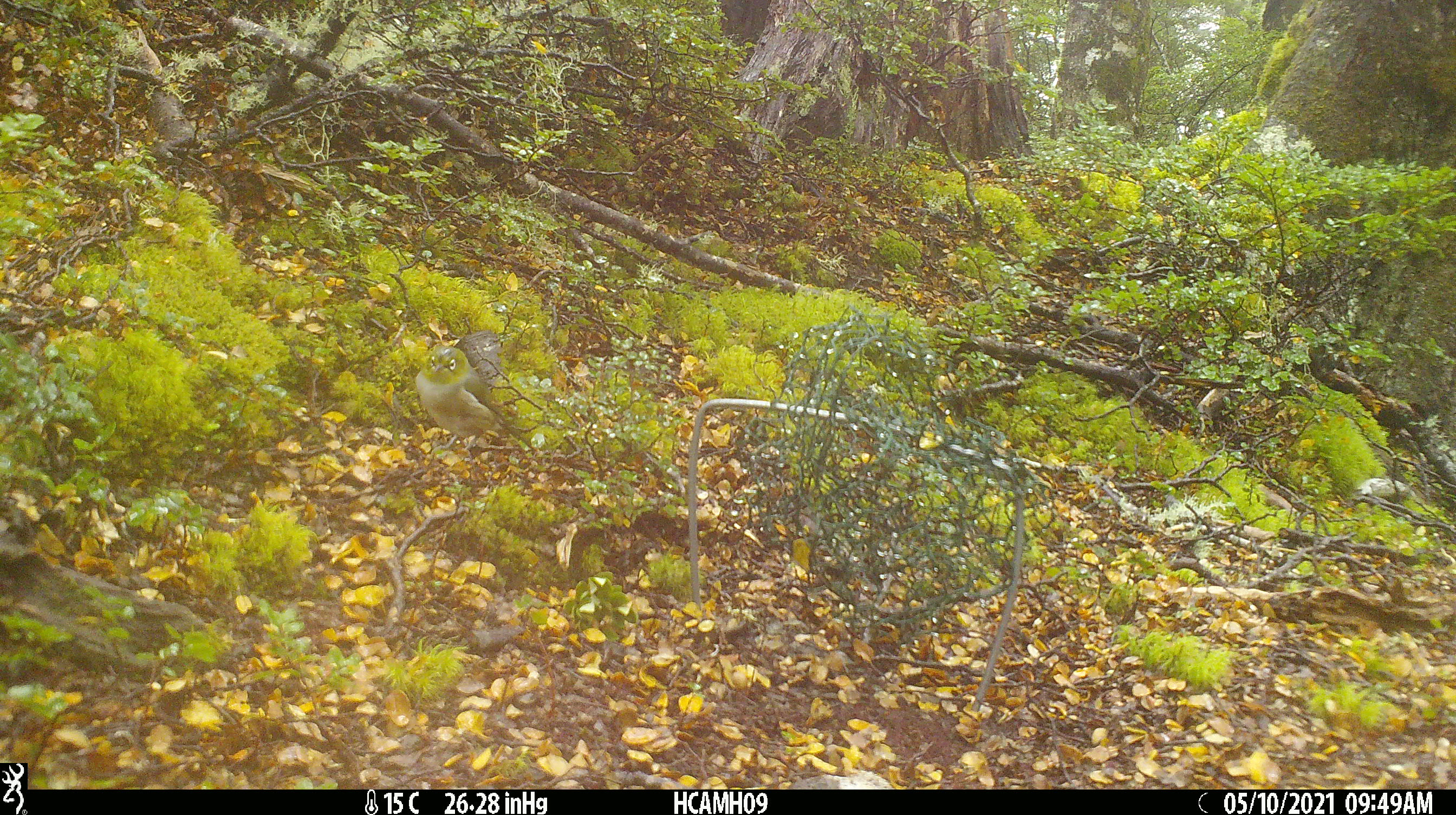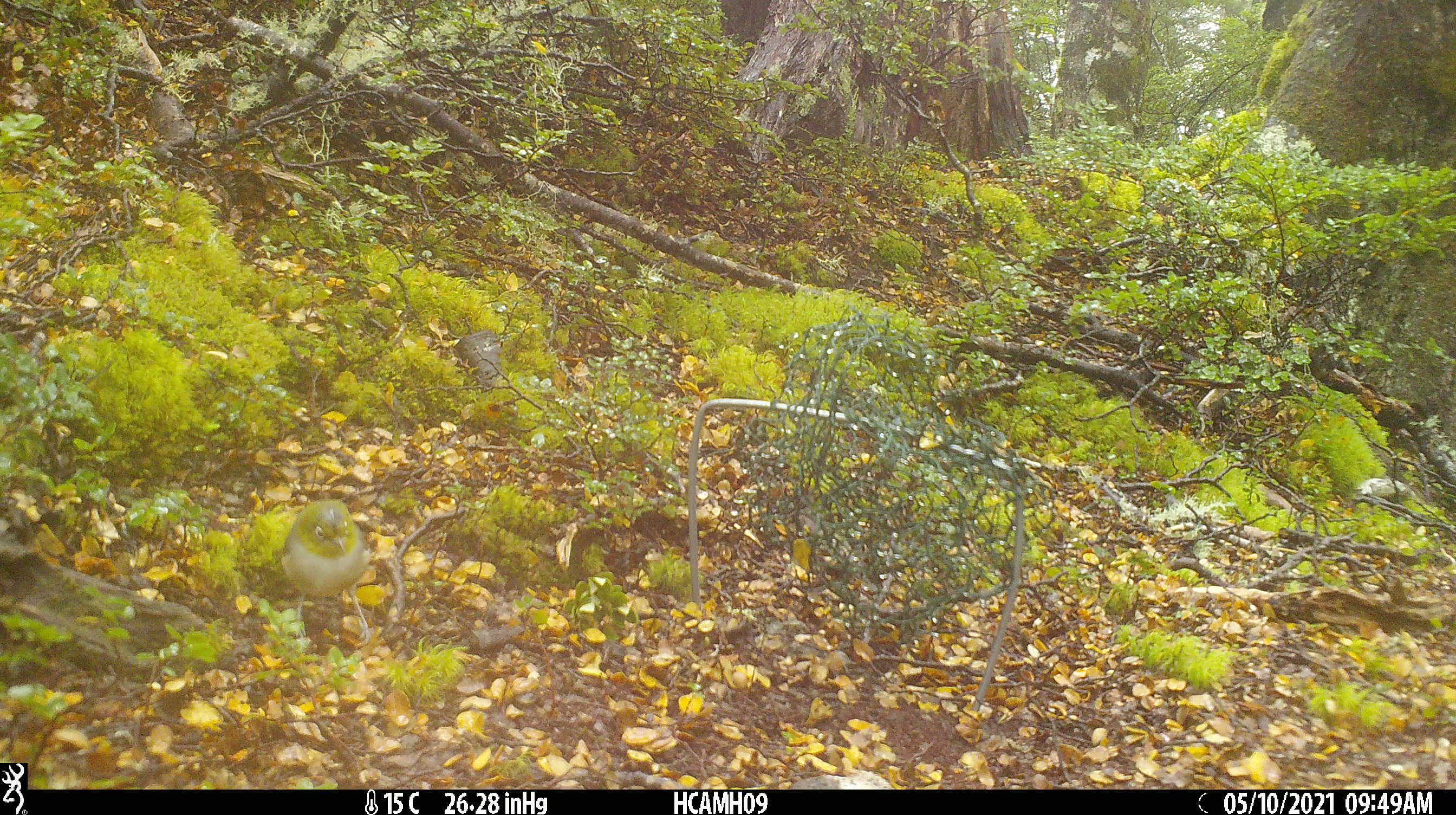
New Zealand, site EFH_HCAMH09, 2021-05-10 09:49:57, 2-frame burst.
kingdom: Animalia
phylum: Chordata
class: Aves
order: Passeriformes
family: Zosteropidae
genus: Zosterops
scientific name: Zosterops lateralis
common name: silvereye